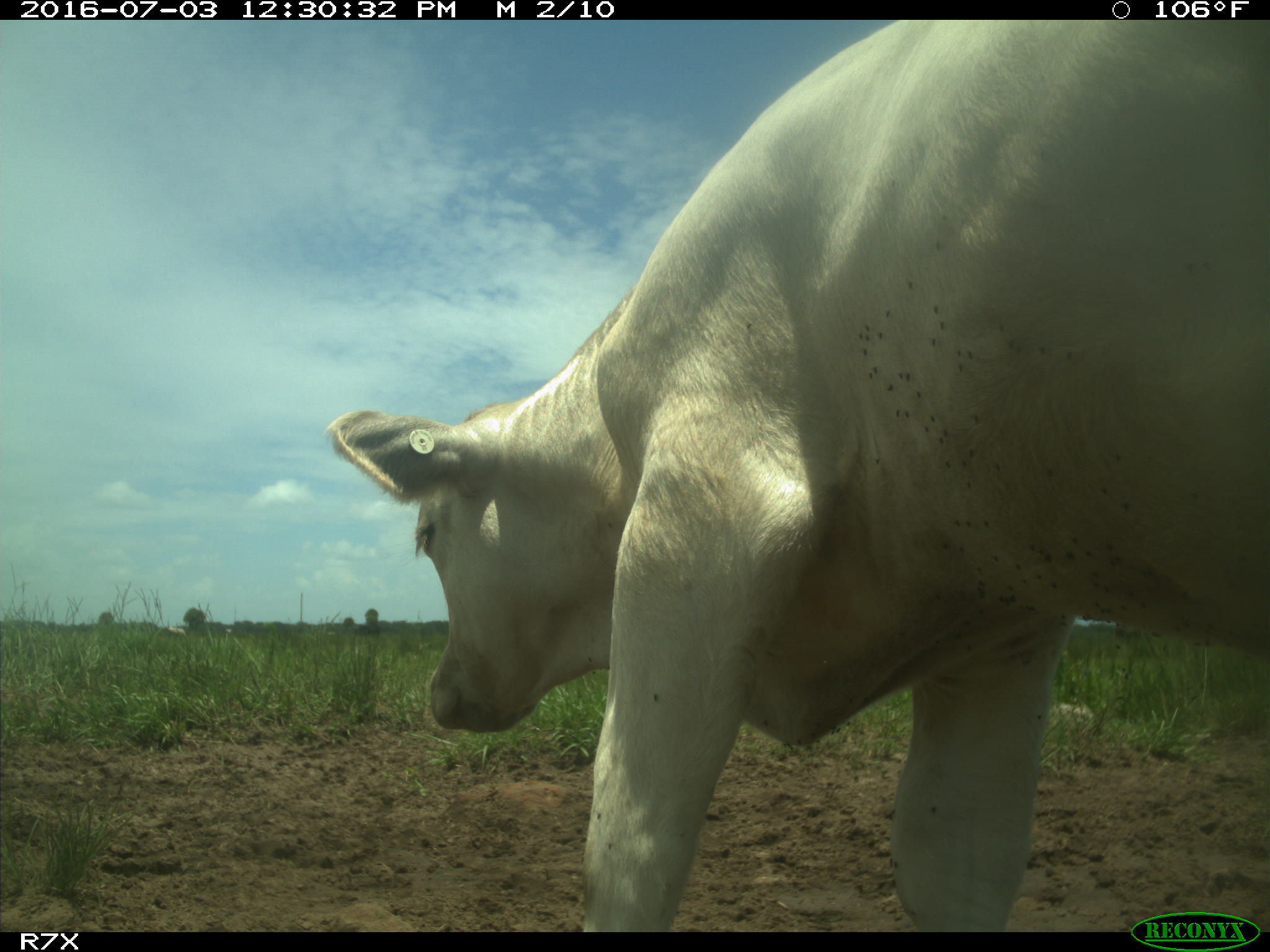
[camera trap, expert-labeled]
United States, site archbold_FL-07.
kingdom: Animalia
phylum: Chordata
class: Mammalia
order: Artiodactyla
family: Bovidae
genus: Bos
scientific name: Bos taurus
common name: domestic cow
Bos taurus (domestic cow).